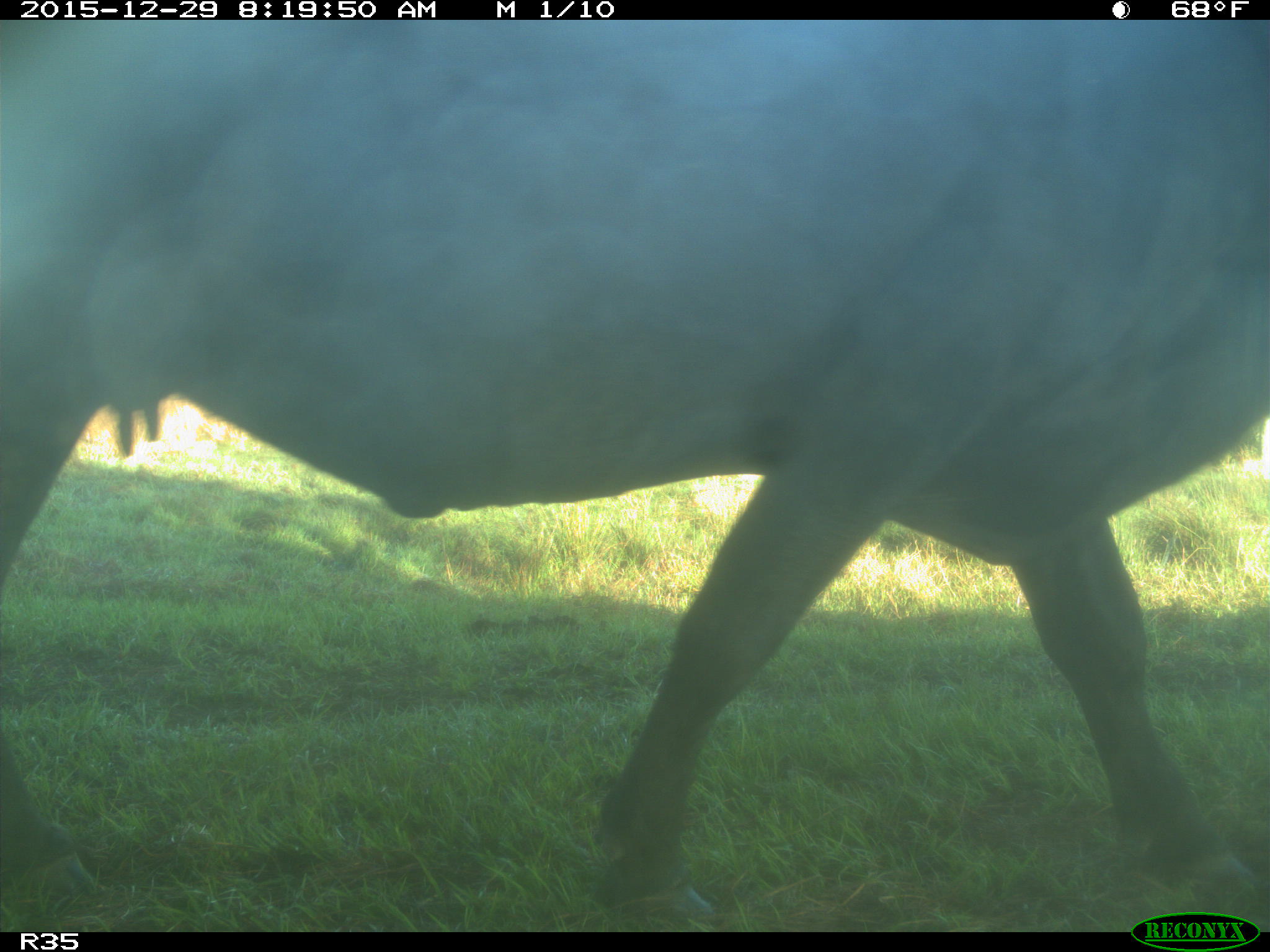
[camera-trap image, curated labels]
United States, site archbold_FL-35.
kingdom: Animalia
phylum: Chordata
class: Mammalia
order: Artiodactyla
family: Bovidae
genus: Bos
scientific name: Bos taurus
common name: domestic cow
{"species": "Bos taurus (domestic cow)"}